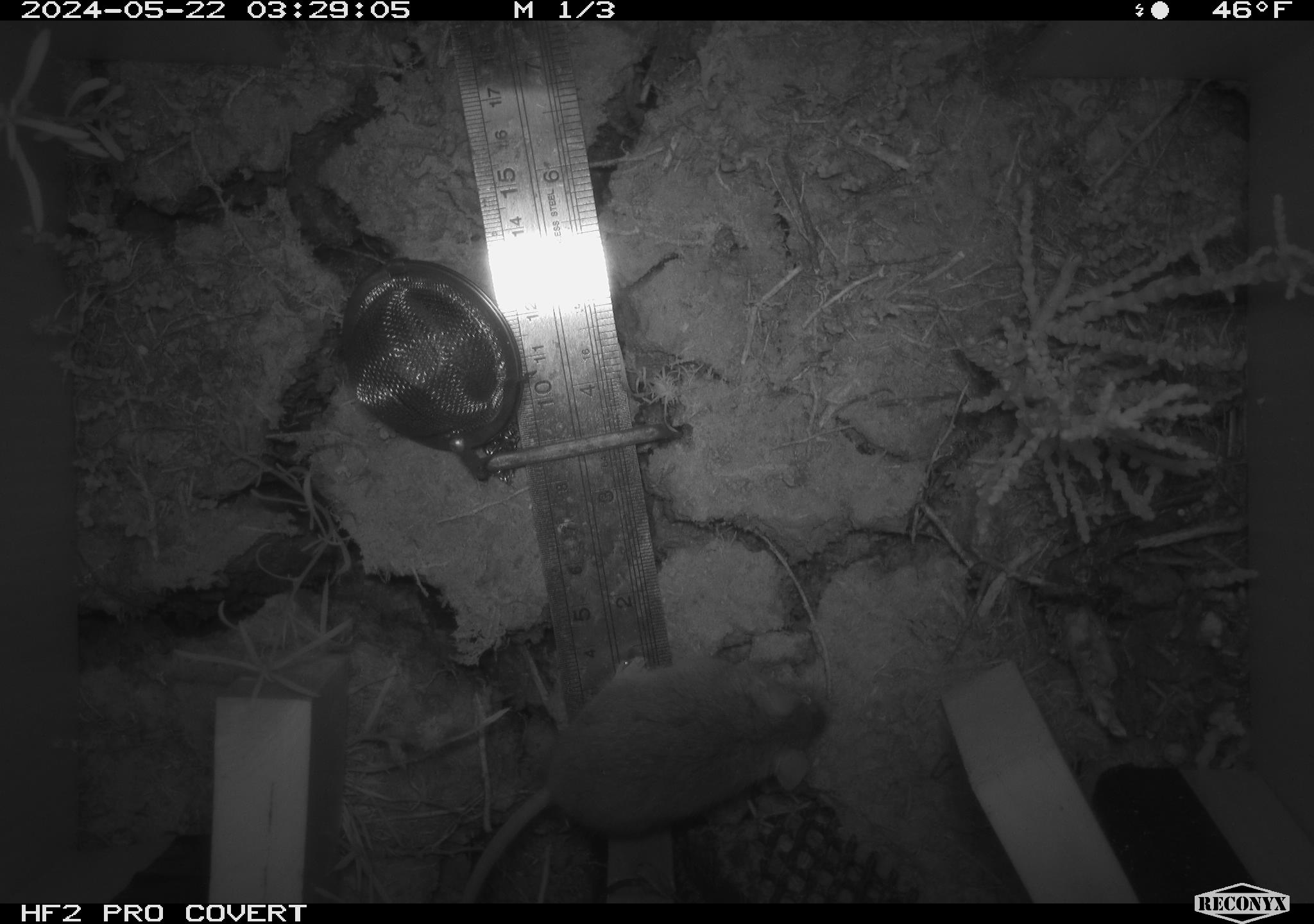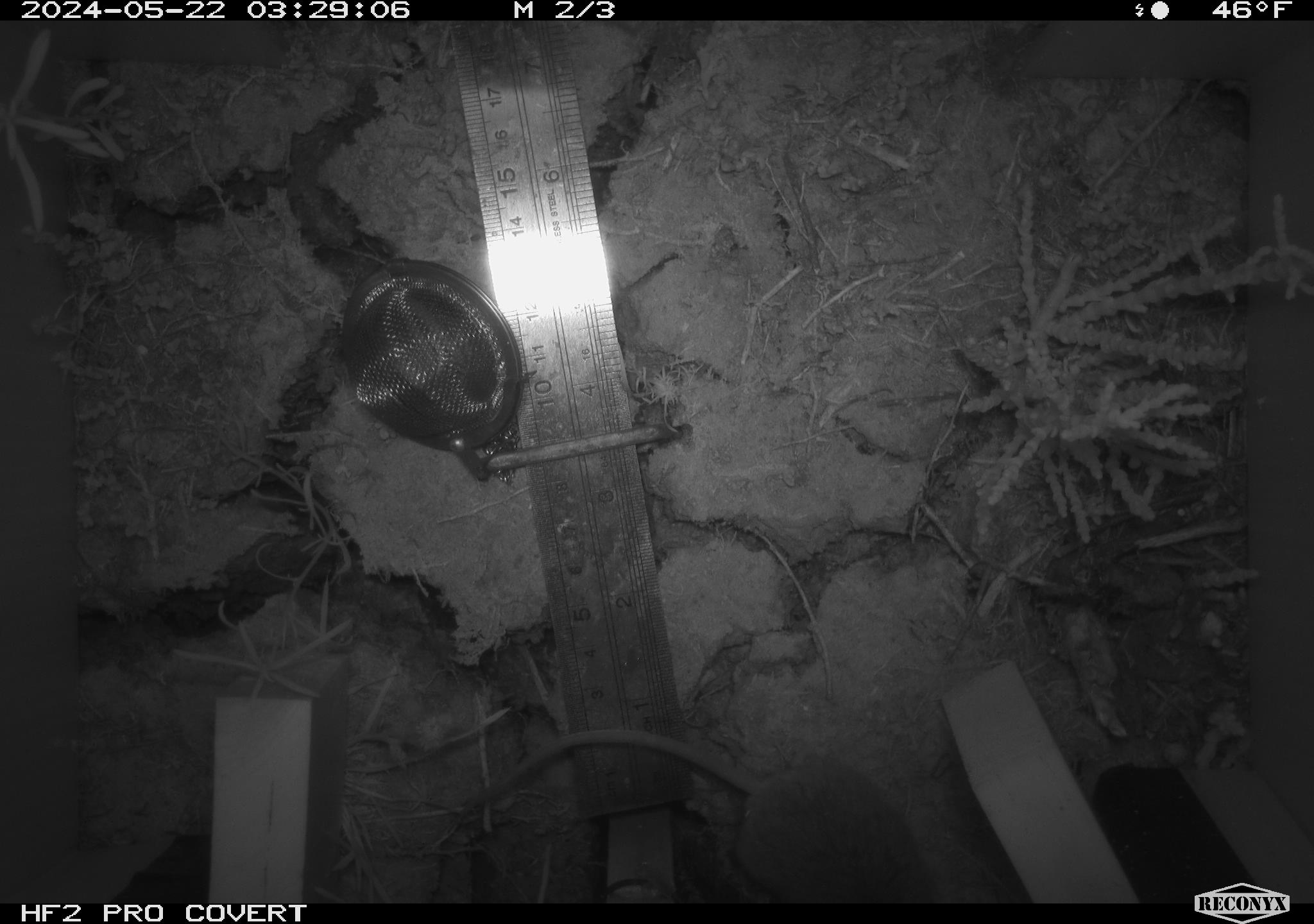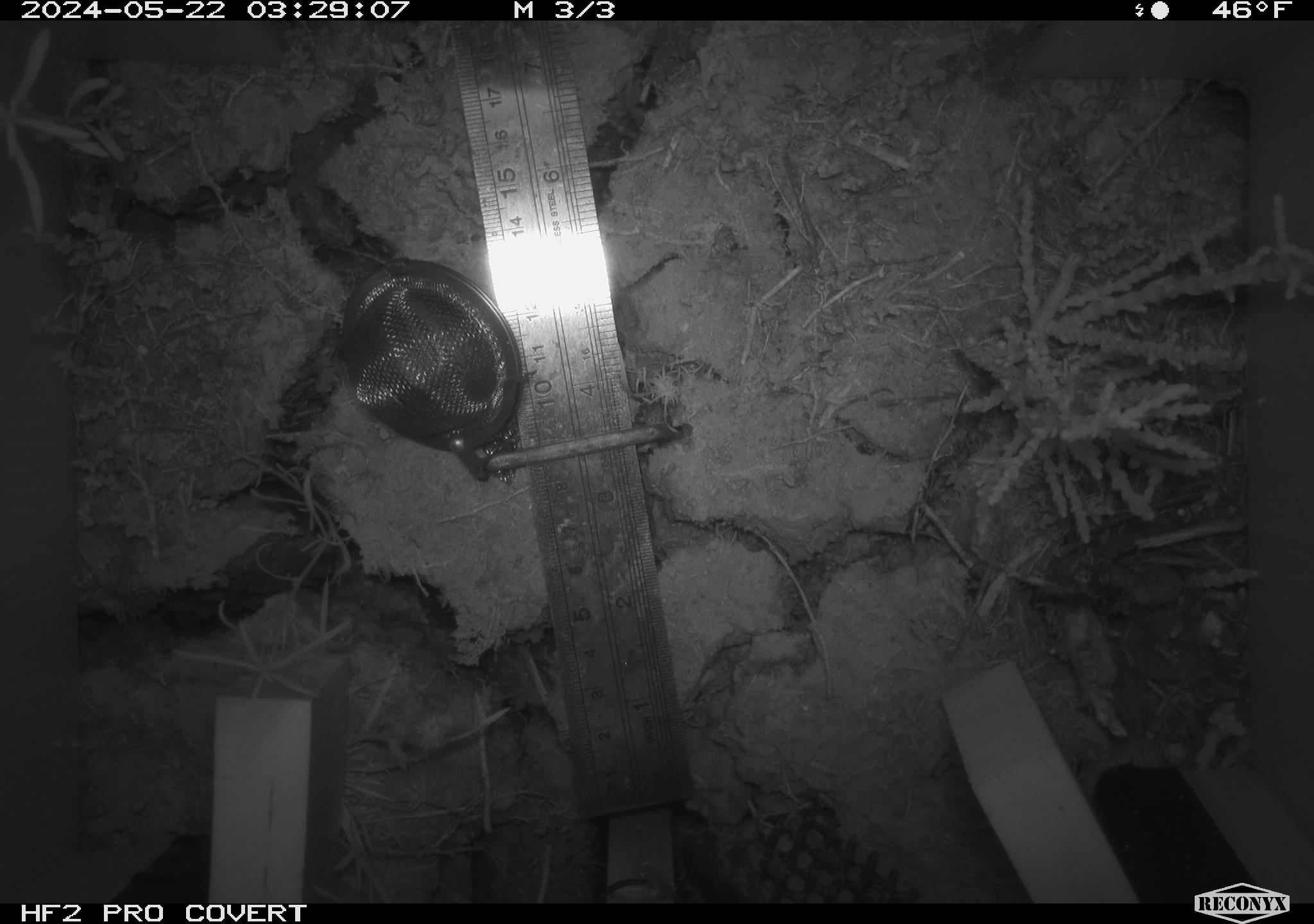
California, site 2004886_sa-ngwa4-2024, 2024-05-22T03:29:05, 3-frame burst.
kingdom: Animalia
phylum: Chordata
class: Mammalia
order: Rodentia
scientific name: Rodentia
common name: mouse species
Mouse species (Rodentia).